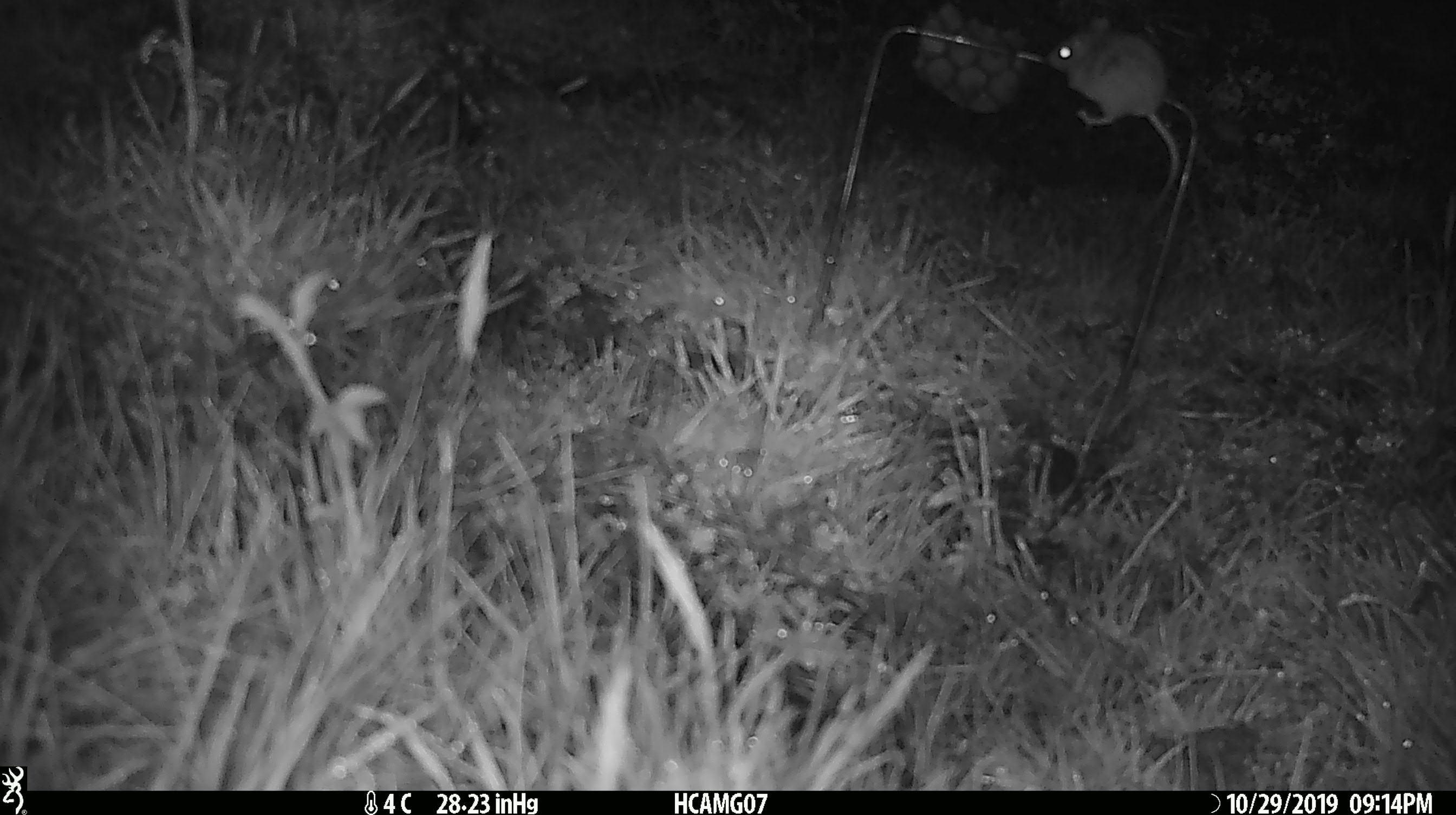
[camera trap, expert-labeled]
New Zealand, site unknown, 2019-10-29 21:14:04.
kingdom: Animalia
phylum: Chordata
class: Mammalia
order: Rodentia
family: Muridae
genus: Mus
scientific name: Mus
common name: mouse